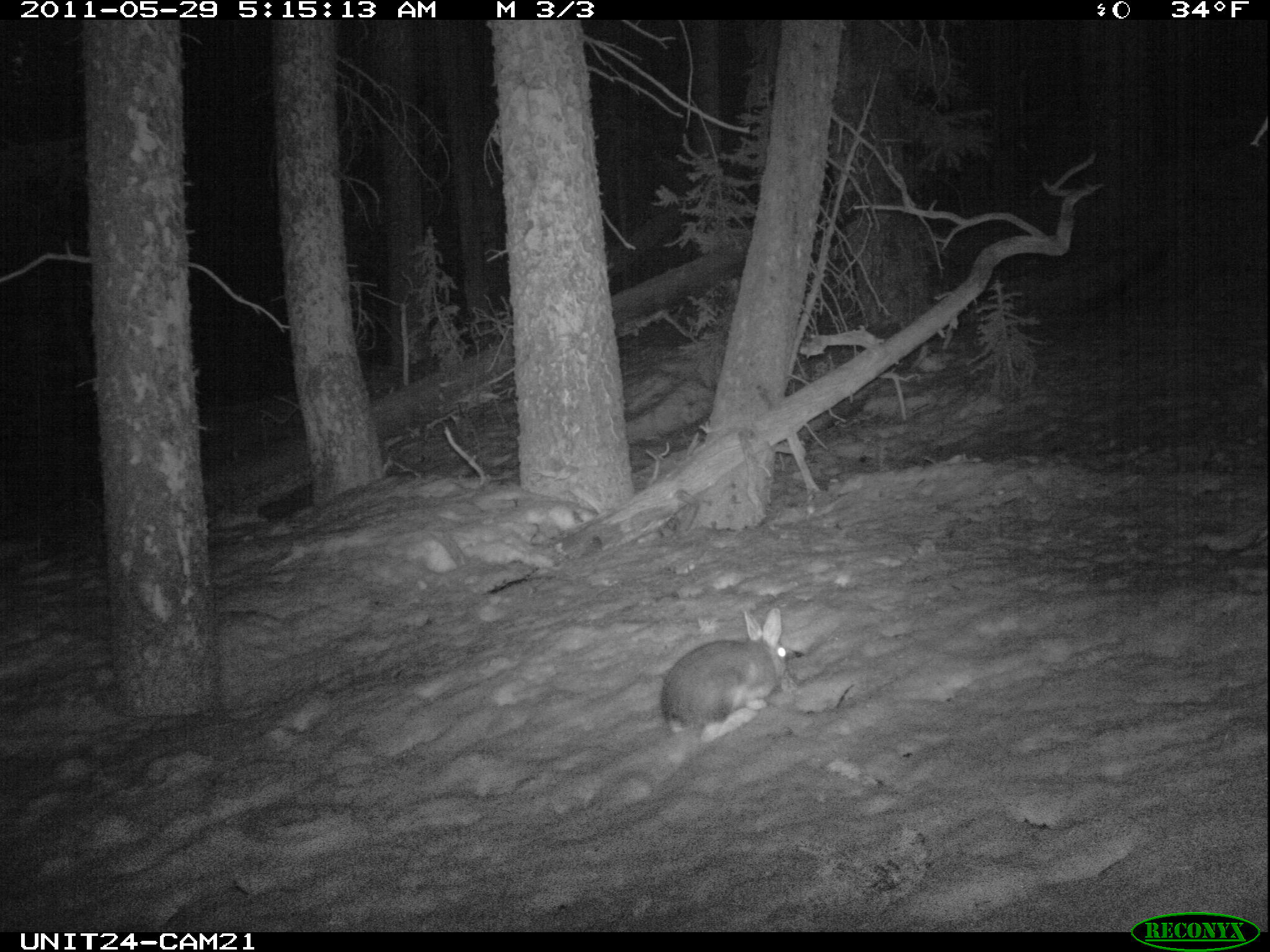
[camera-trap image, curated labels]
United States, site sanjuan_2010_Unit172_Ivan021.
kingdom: Animalia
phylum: Chordata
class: Mammalia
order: Lagomorpha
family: Leporidae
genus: Lepus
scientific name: Lepus americanus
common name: snowshoe hare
Lepus americanus (snowshoe hare).